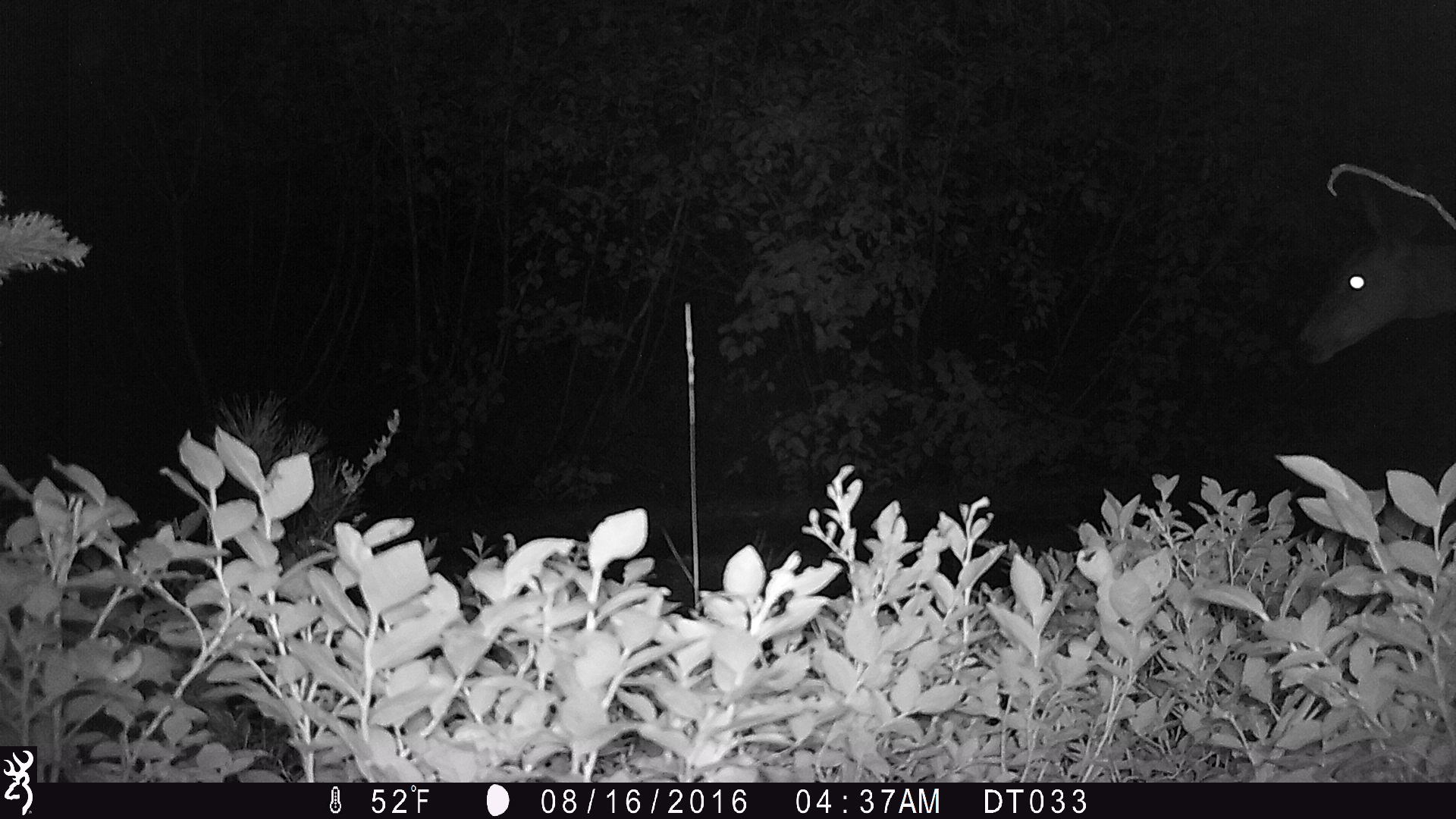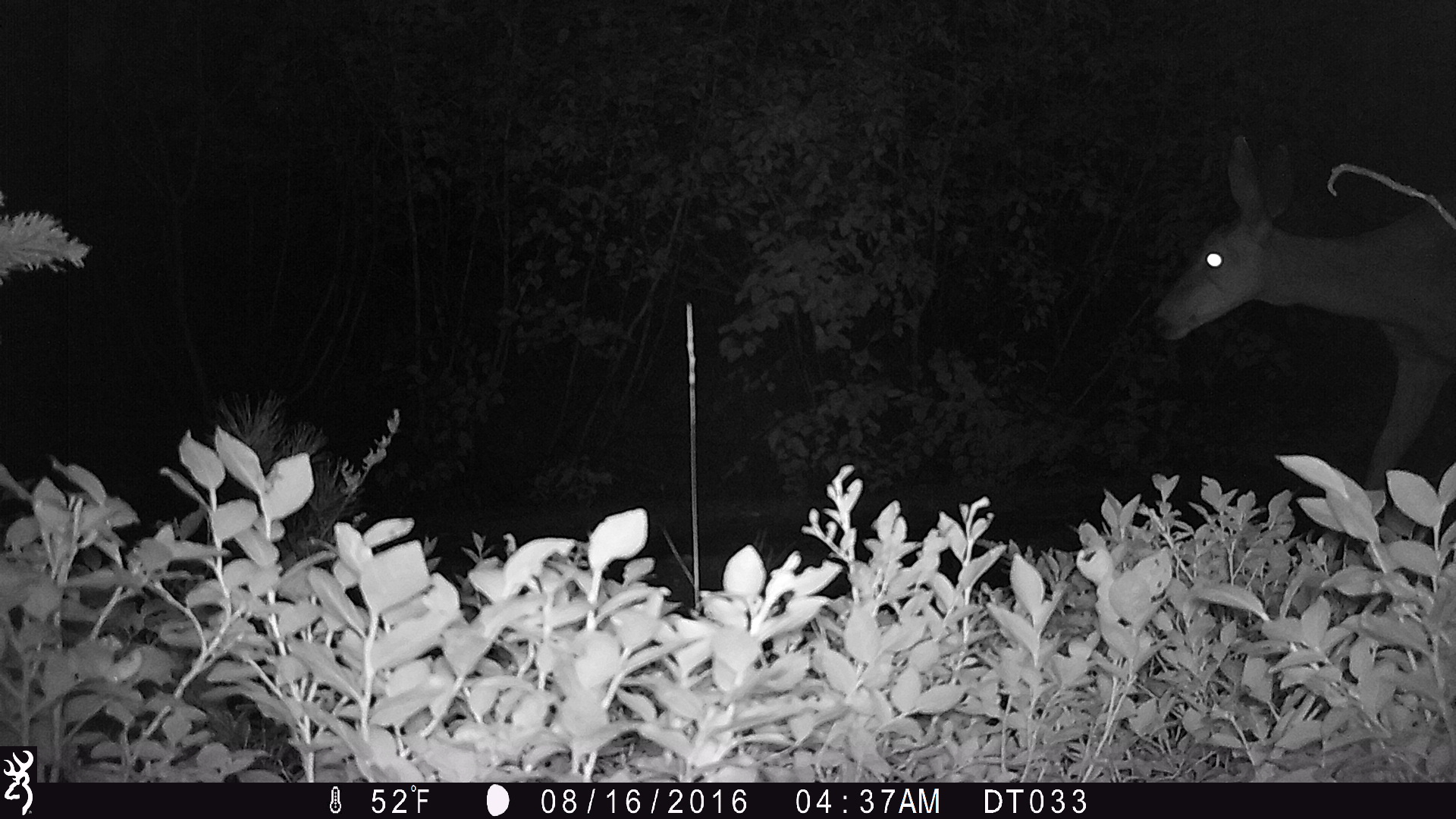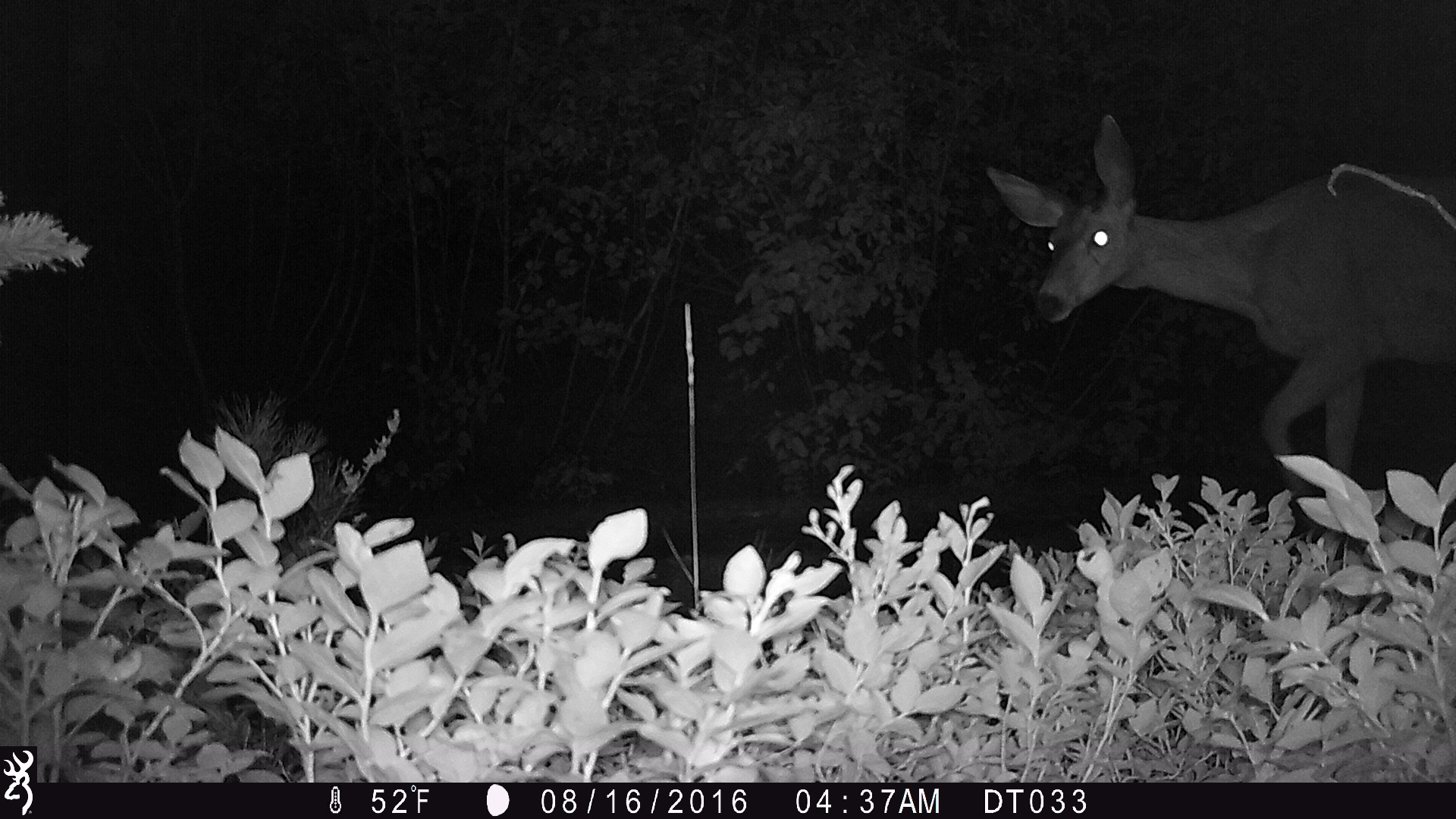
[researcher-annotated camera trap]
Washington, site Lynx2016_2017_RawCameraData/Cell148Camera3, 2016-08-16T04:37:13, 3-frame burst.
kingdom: Animalia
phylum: Chordata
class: Mammalia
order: Artiodactyla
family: Cervidae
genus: Odocoileus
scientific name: Odocoileus hemionus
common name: mule deer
Odocoileus hemionus (mule deer). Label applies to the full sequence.